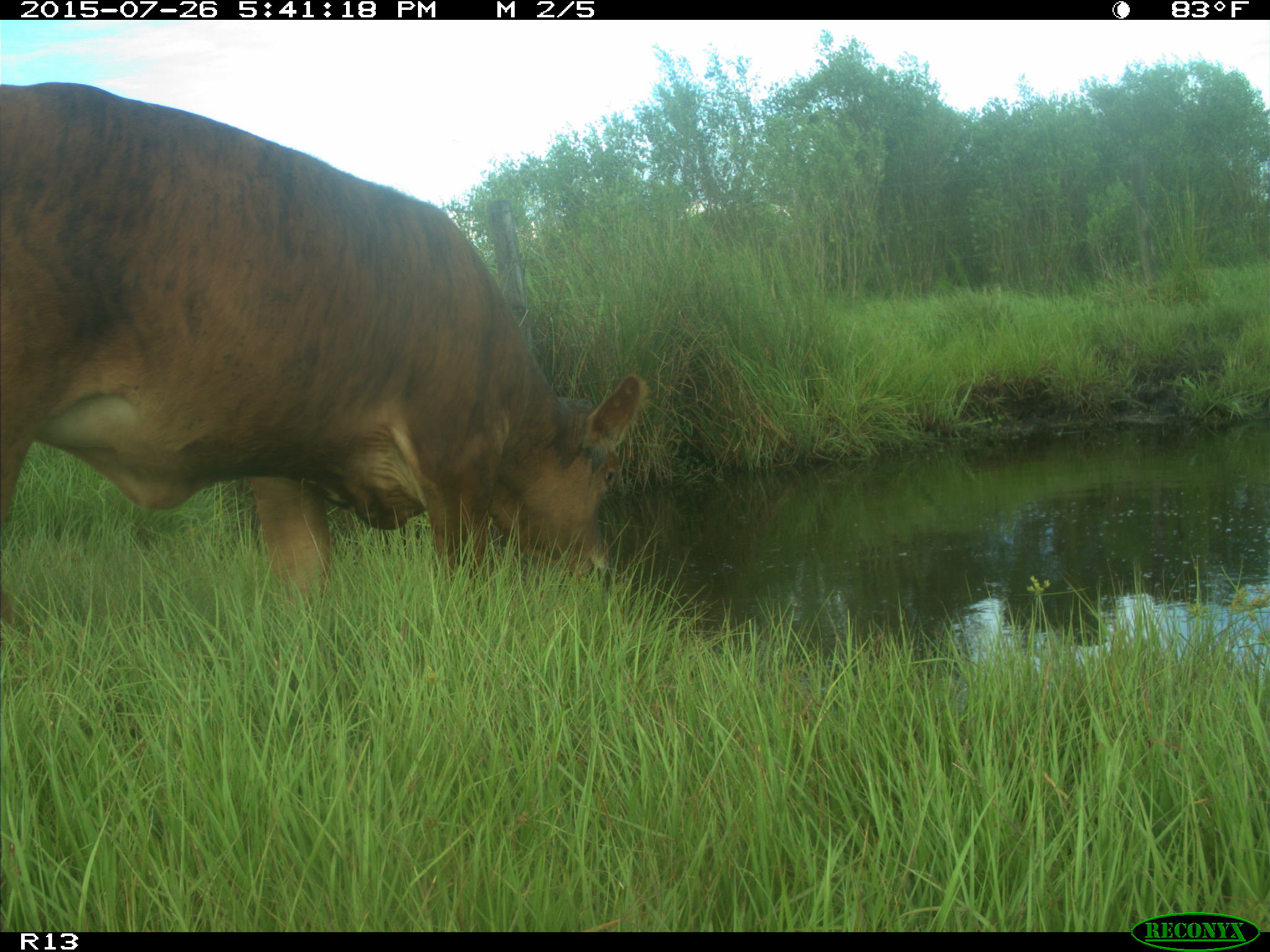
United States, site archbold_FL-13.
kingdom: Animalia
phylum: Chordata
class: Mammalia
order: Artiodactyla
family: Bovidae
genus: Bos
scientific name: Bos taurus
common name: domestic cow